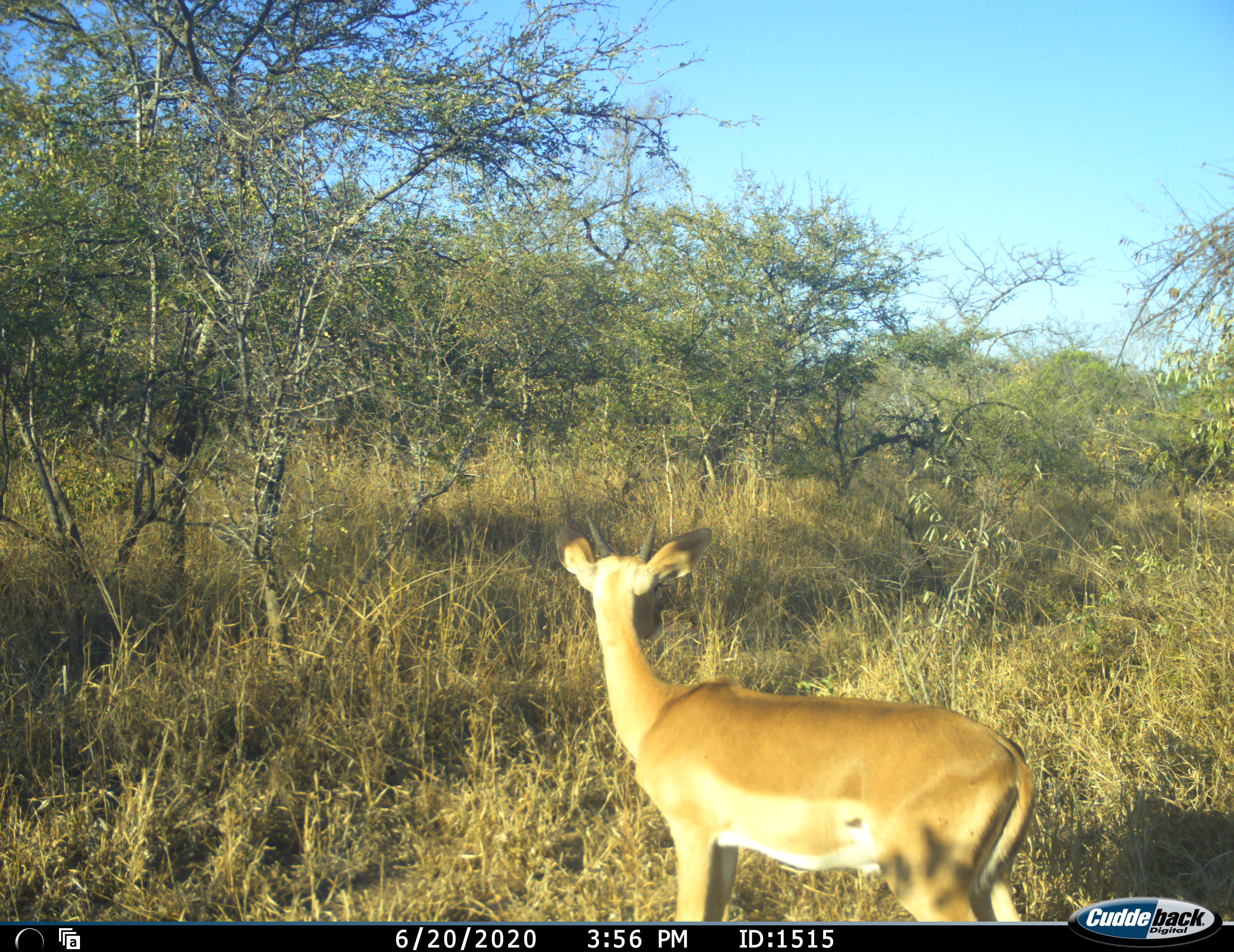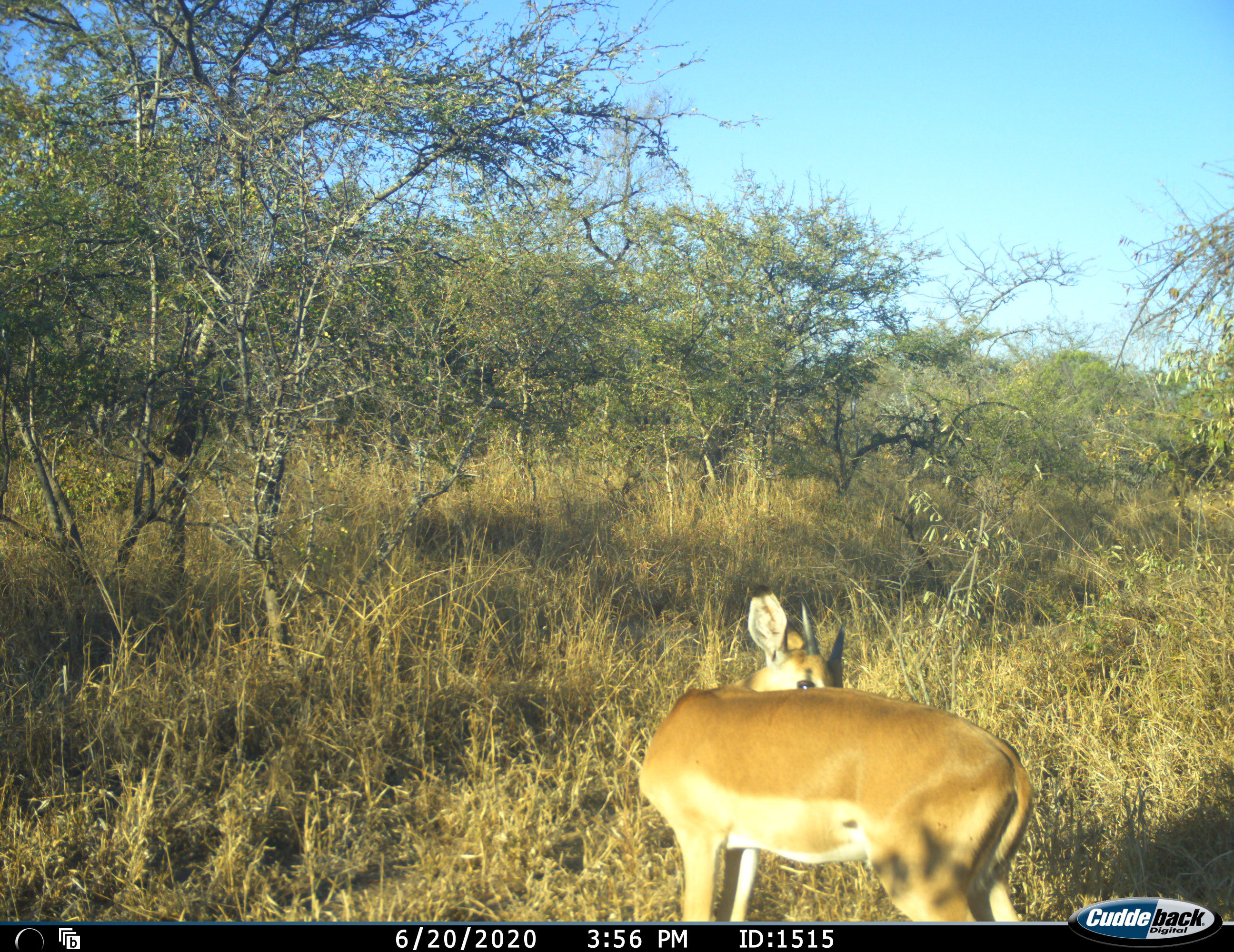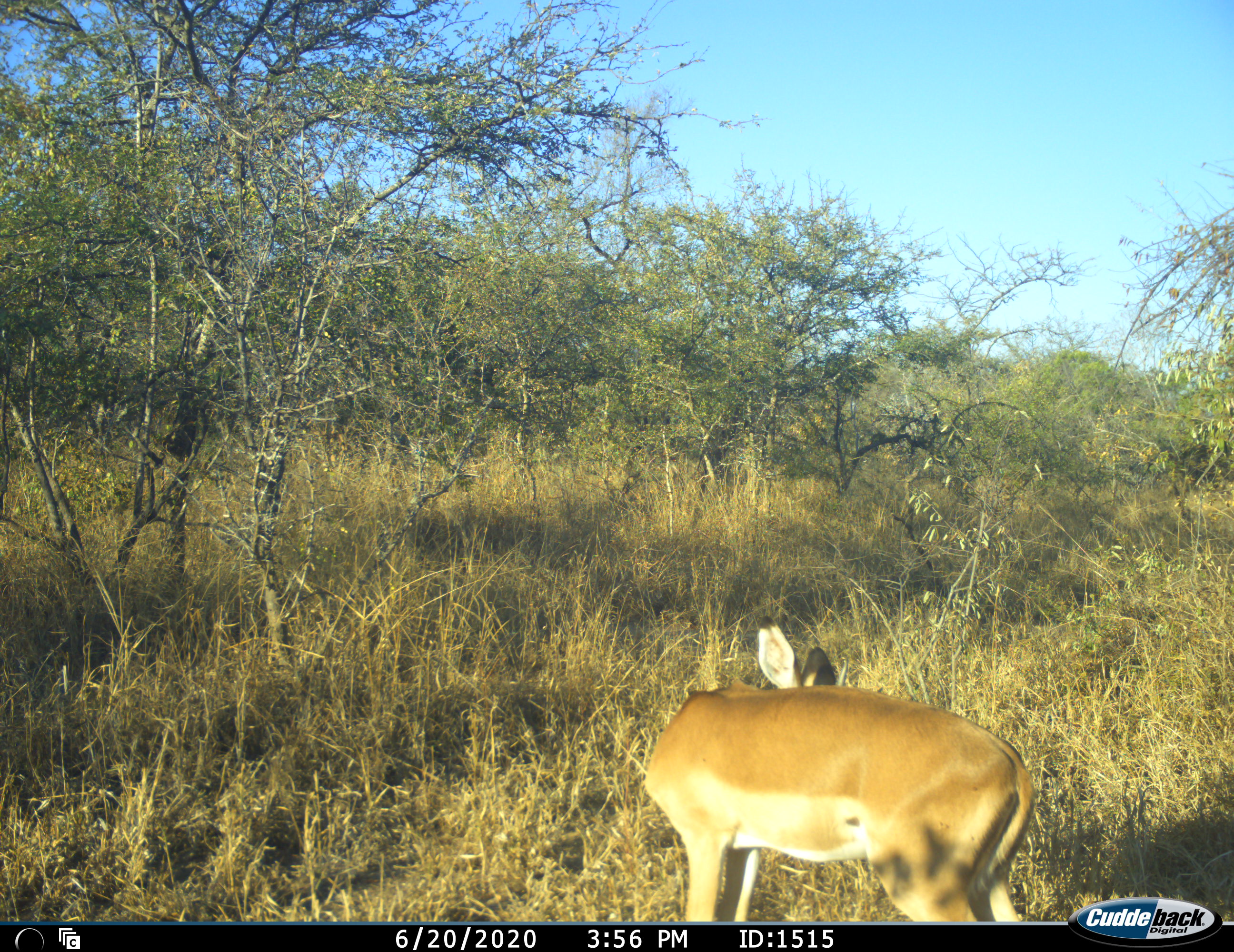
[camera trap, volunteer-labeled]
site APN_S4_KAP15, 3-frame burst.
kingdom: Animalia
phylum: Chordata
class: Mammalia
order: Artiodactyla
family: Bovidae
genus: Aepyceros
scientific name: Aepyceros melampus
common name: impala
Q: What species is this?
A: Impala (Aepyceros melampus).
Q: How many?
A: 1.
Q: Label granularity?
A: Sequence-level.